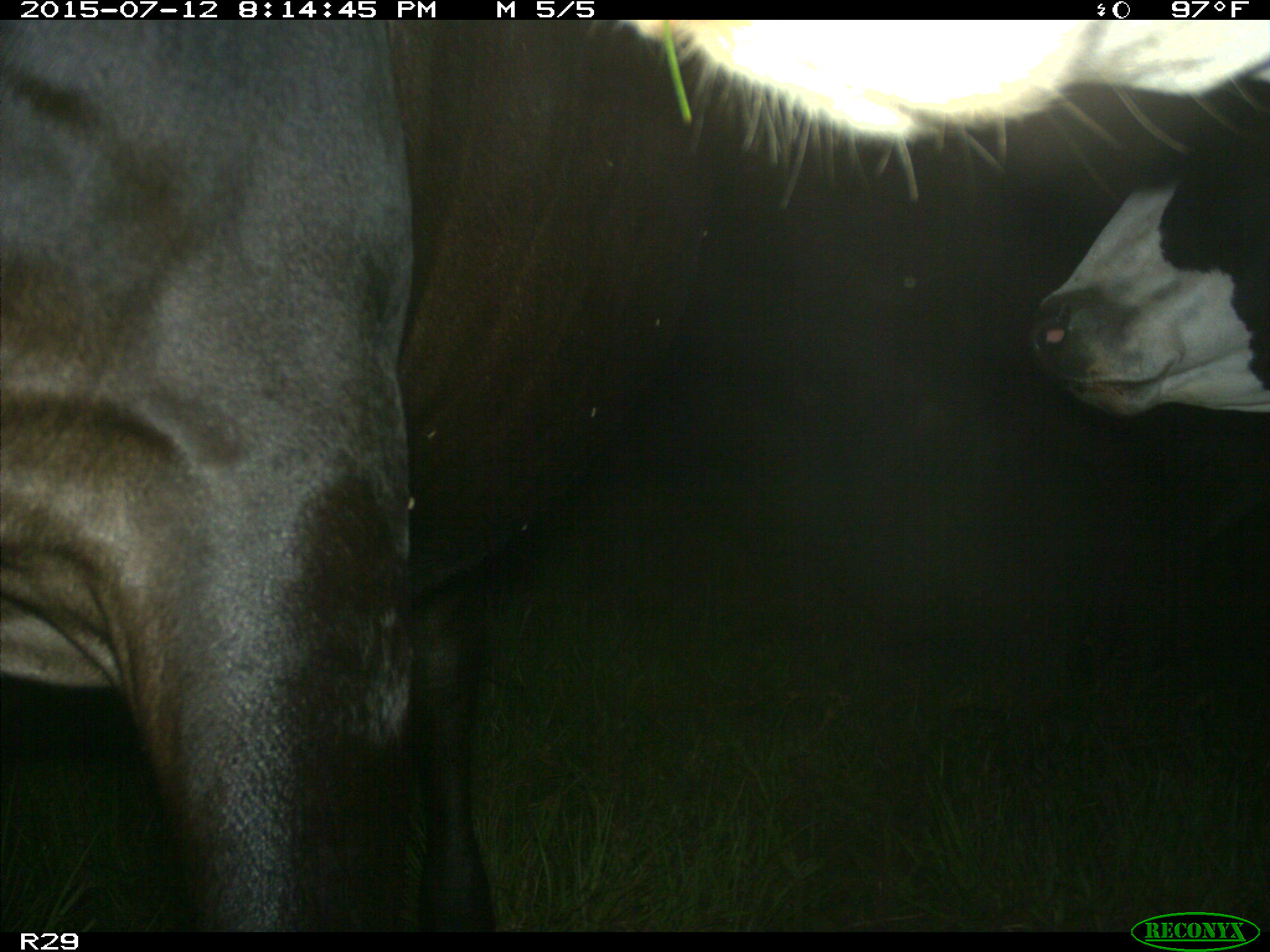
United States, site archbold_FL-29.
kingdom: Animalia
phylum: Chordata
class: Mammalia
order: Artiodactyla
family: Bovidae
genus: Bos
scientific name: Bos taurus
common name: domestic cow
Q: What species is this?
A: Bos taurus (domestic cow).